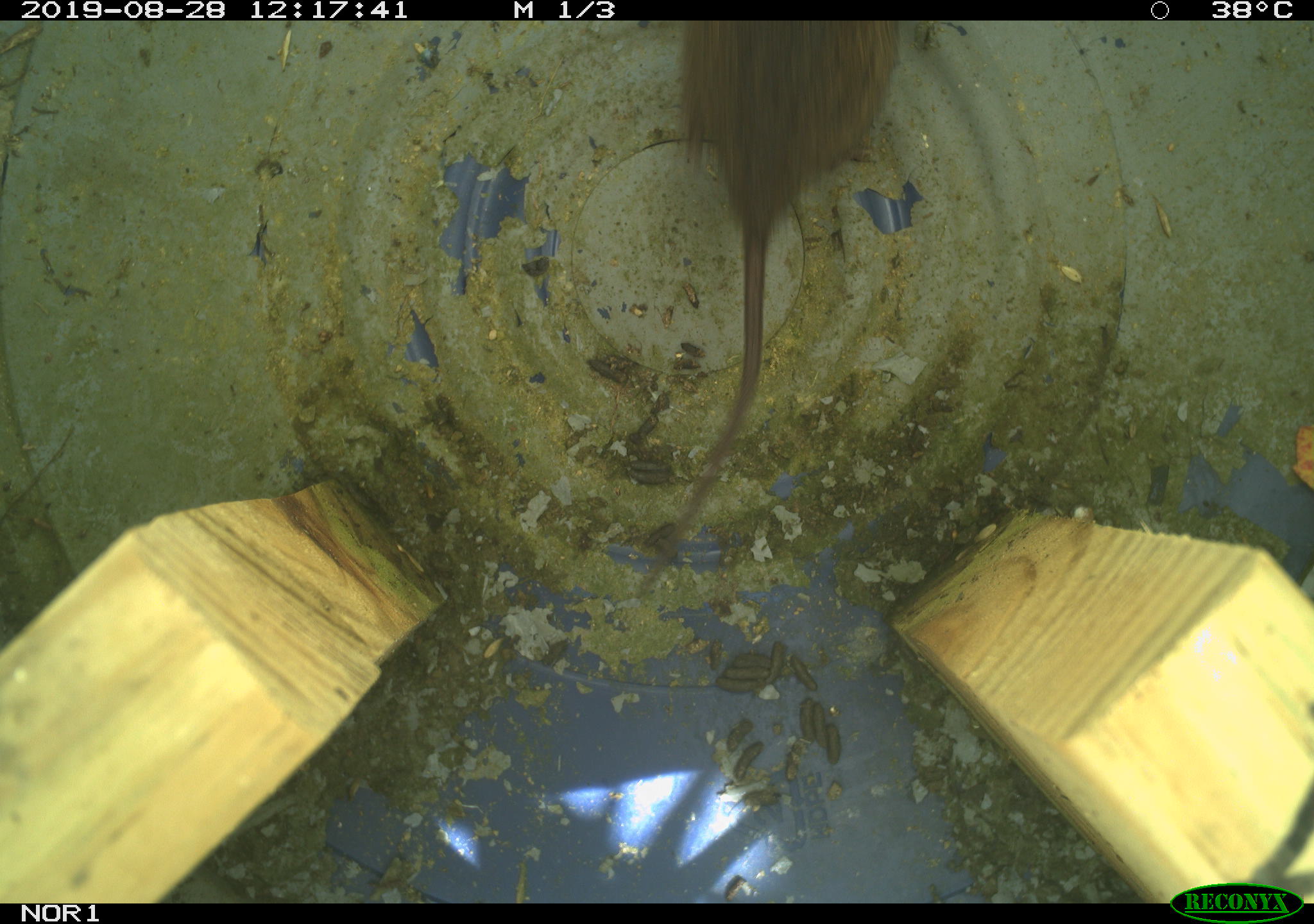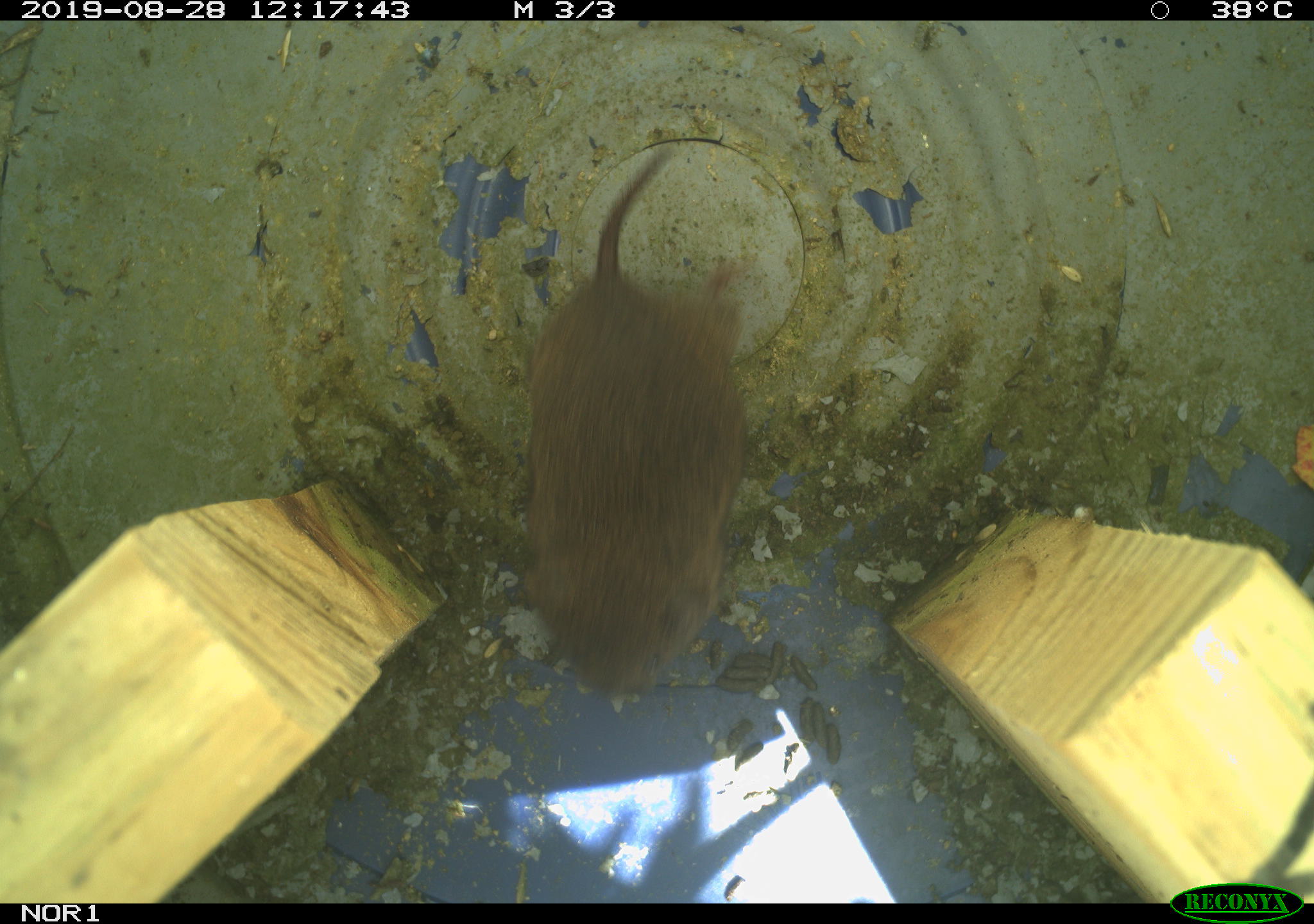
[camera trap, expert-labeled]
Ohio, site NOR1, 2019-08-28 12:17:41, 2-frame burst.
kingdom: Animalia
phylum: Chordata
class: Mammalia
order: Rodentia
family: Cricetidae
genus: Microtus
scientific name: Microtus pennsylvanicus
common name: meadow vole